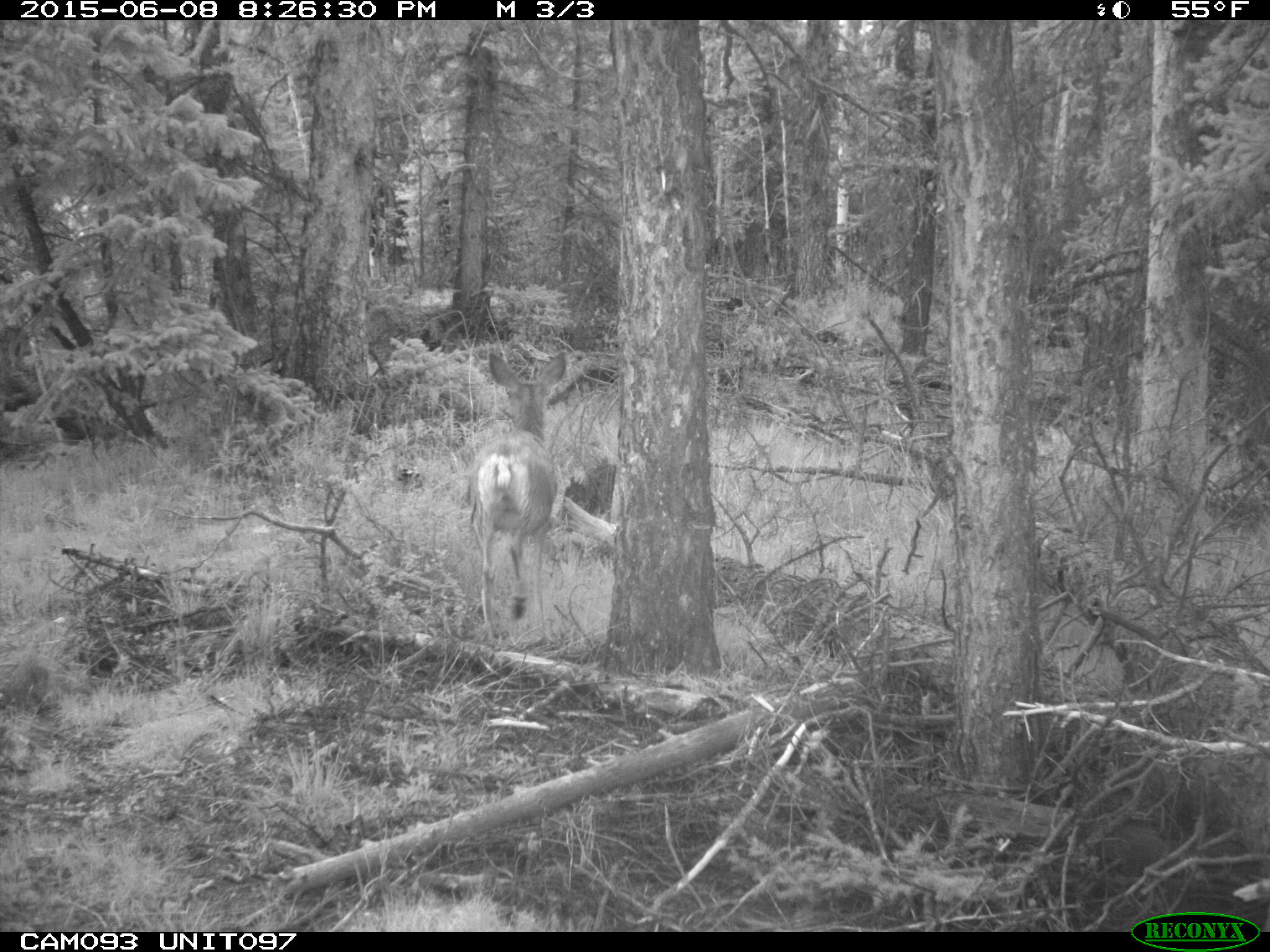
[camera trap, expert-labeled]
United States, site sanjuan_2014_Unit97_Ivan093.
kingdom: Animalia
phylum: Chordata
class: Mammalia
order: Artiodactyla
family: Cervidae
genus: Odocoileus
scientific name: Odocoileus hemionus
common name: mule deer